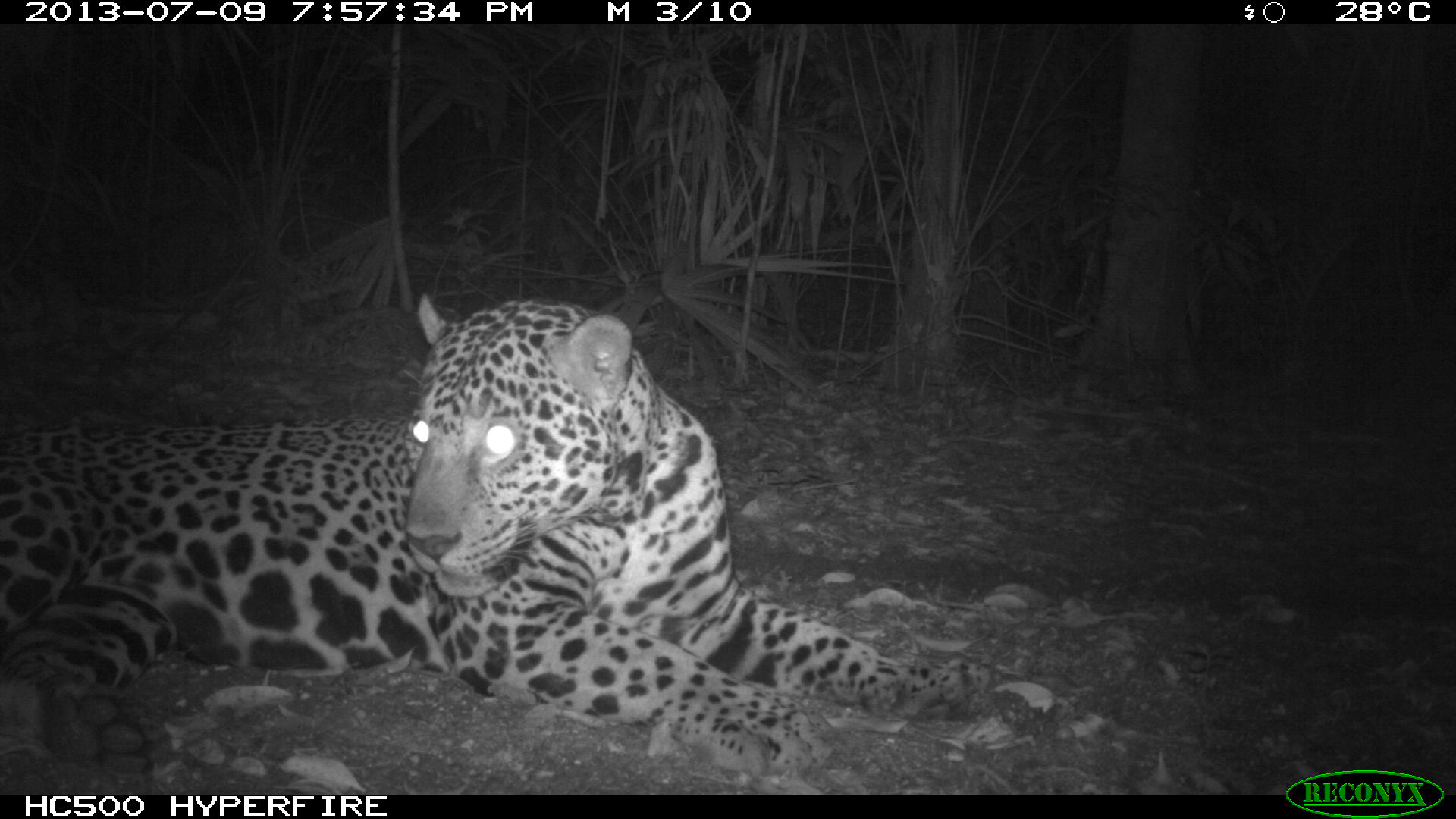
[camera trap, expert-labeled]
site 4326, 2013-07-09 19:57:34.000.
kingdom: Animalia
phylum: Chordata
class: Mammalia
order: Carnivora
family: Felidae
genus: Panthera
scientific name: Panthera onca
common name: jaguar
Panthera onca (jaguar), count 1, sex male.